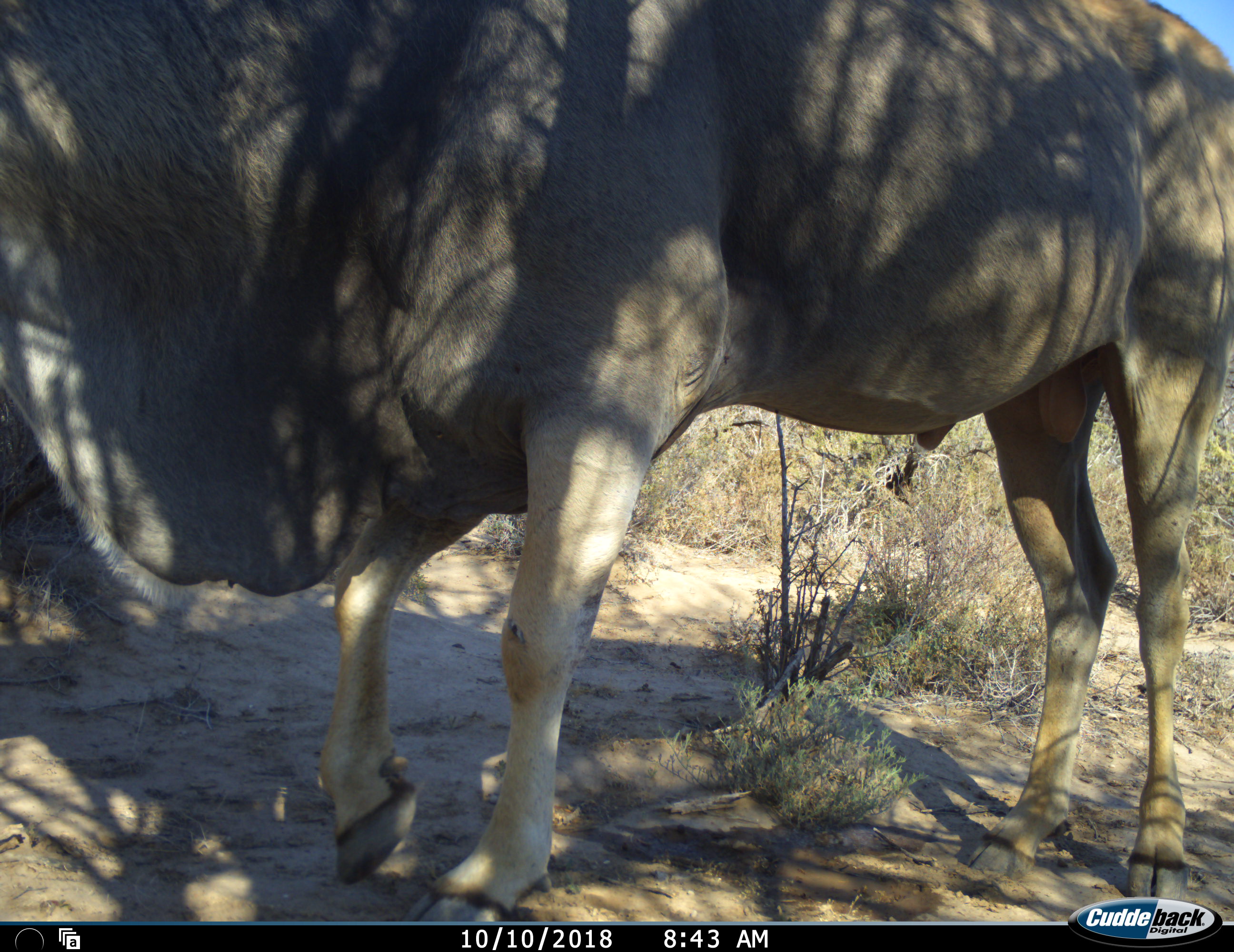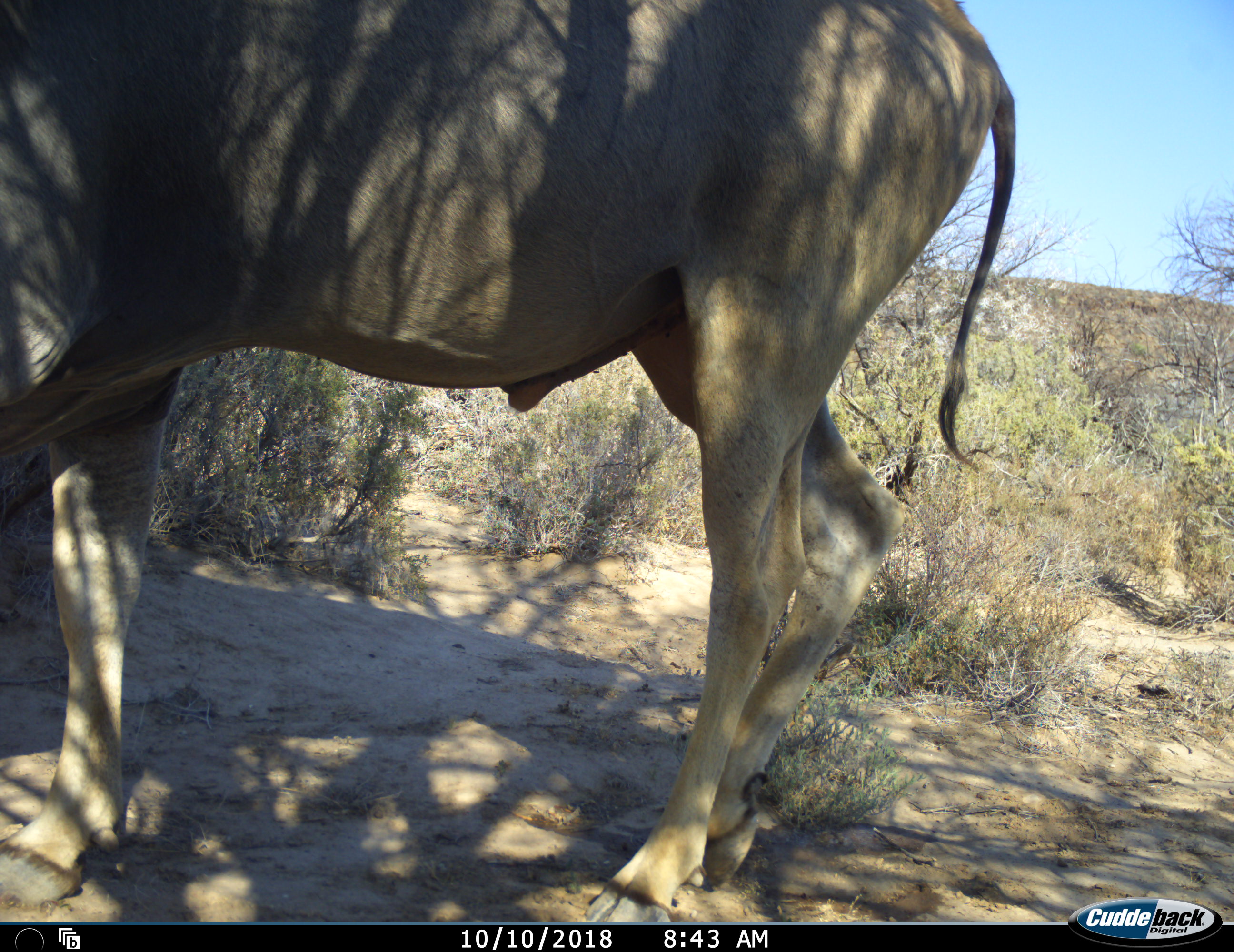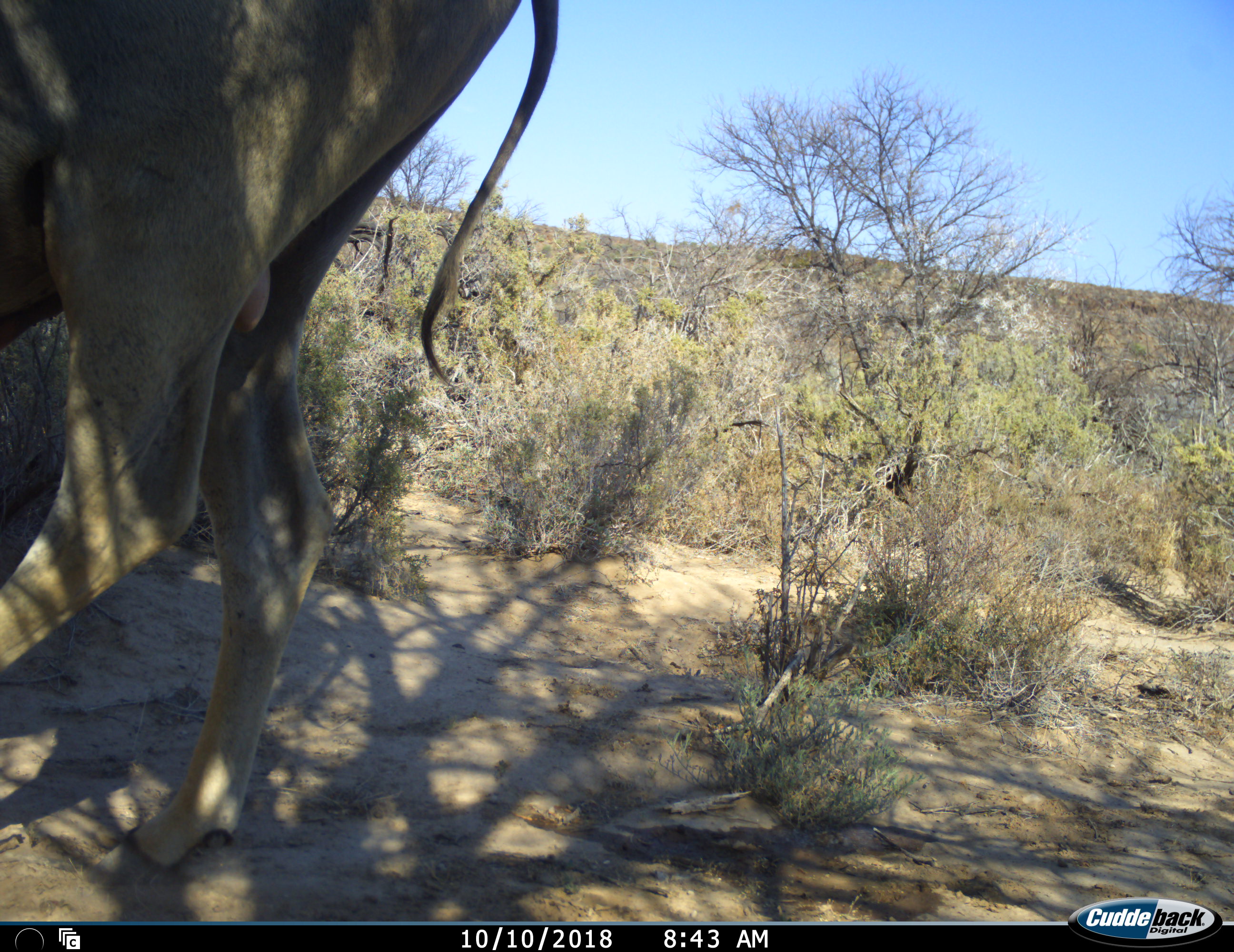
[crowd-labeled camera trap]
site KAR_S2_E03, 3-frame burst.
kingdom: Animalia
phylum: Chordata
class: Mammalia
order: Artiodactyla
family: Bovidae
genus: Tragelaphus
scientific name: Tragelaphus oryx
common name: eland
Eland (Tragelaphus oryx), count 1. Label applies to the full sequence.